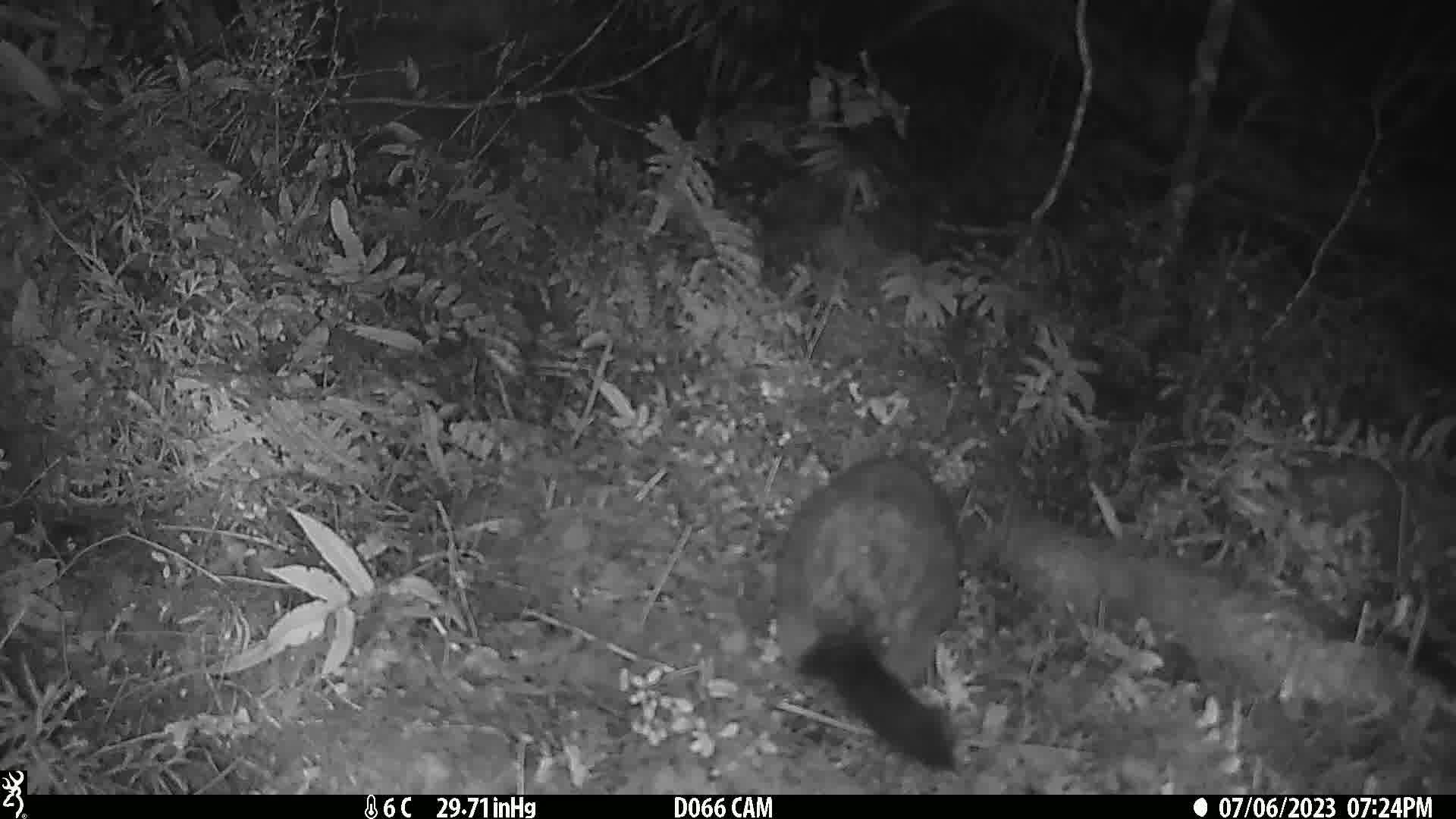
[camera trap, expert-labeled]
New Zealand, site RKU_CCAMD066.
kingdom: Animalia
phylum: Chordata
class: Mammalia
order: Diprotodontia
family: Phalangeridae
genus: Trichosurus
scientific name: Trichosurus vulpecula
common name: common brushtail possum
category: possum